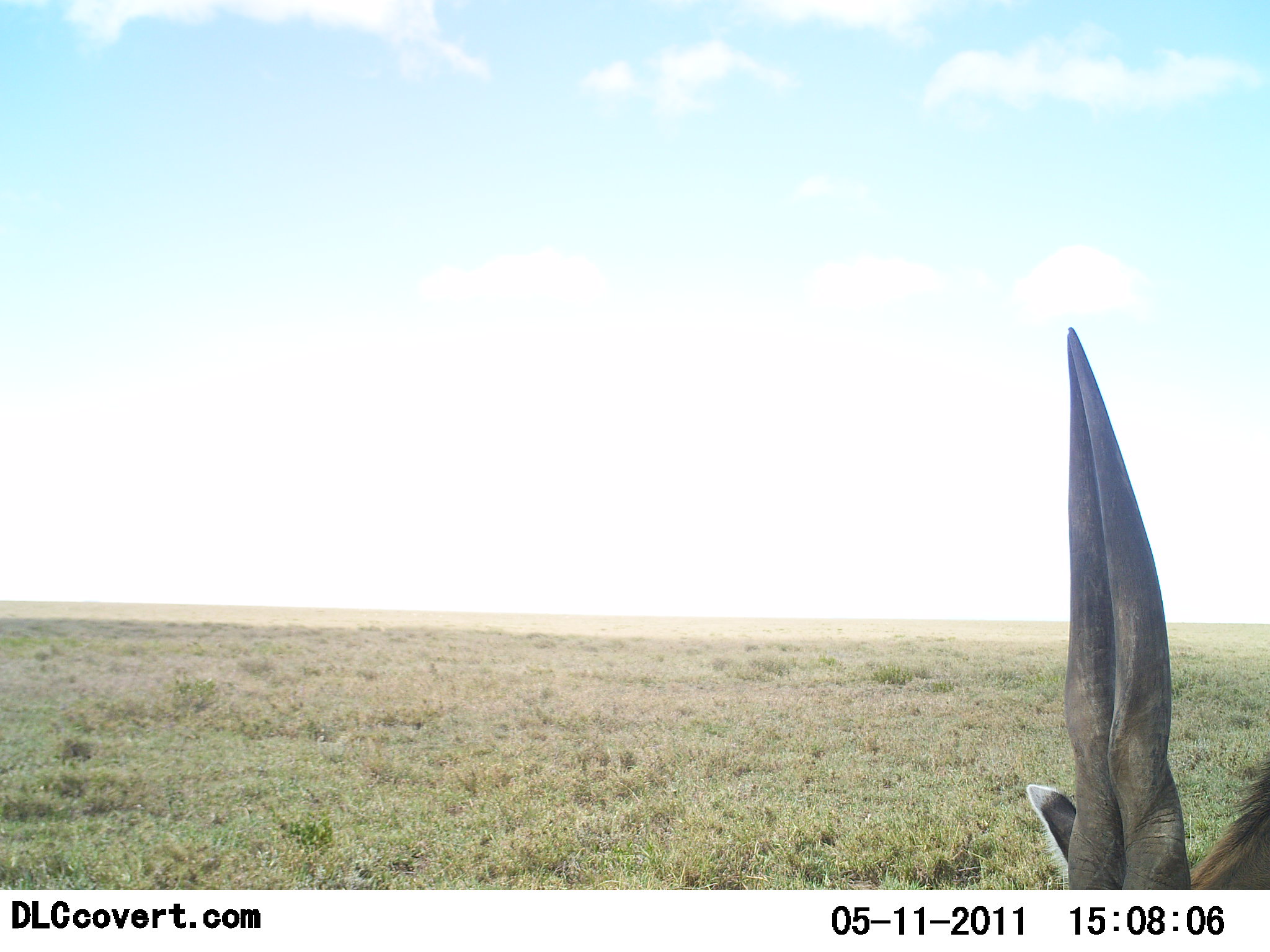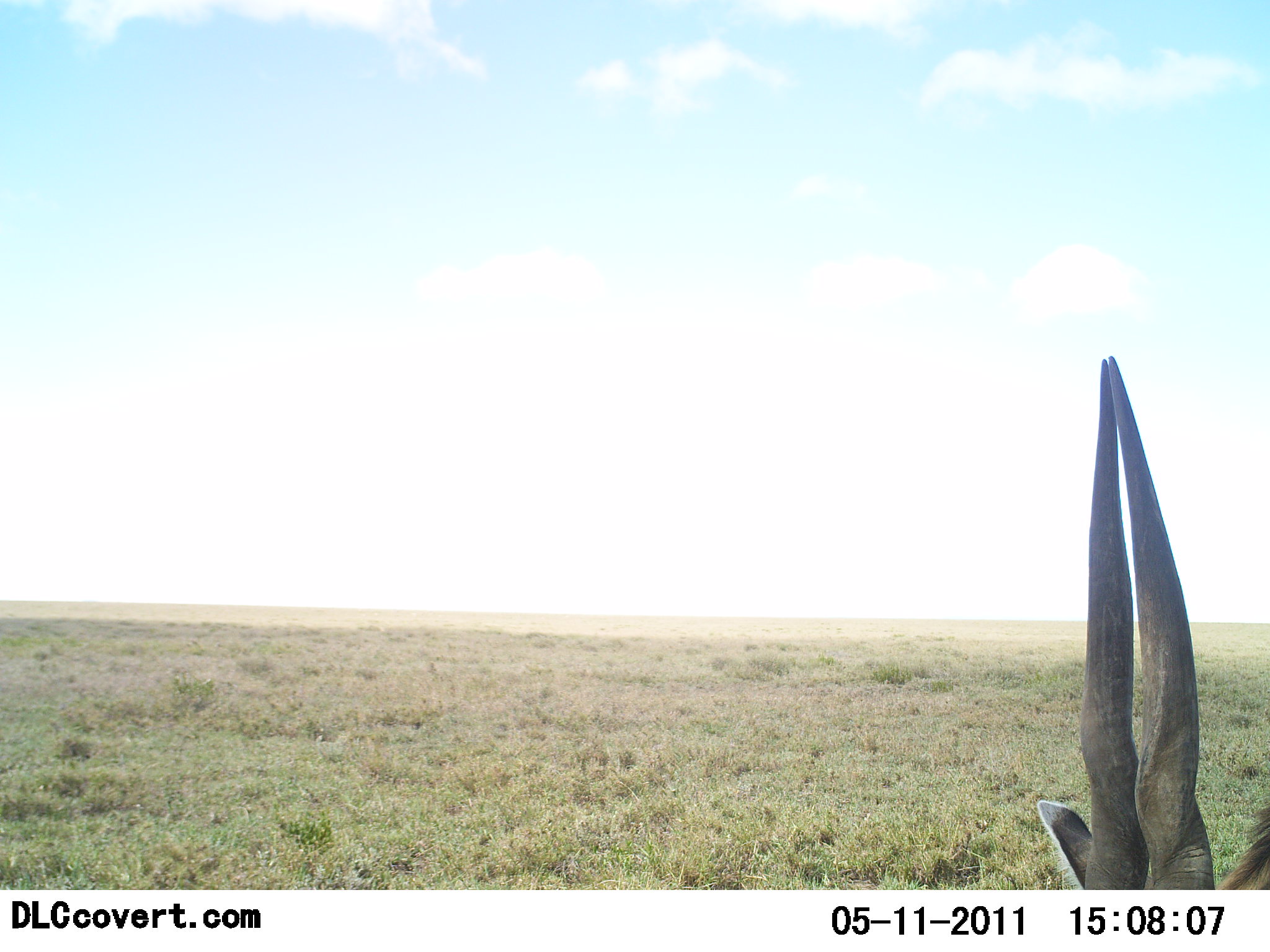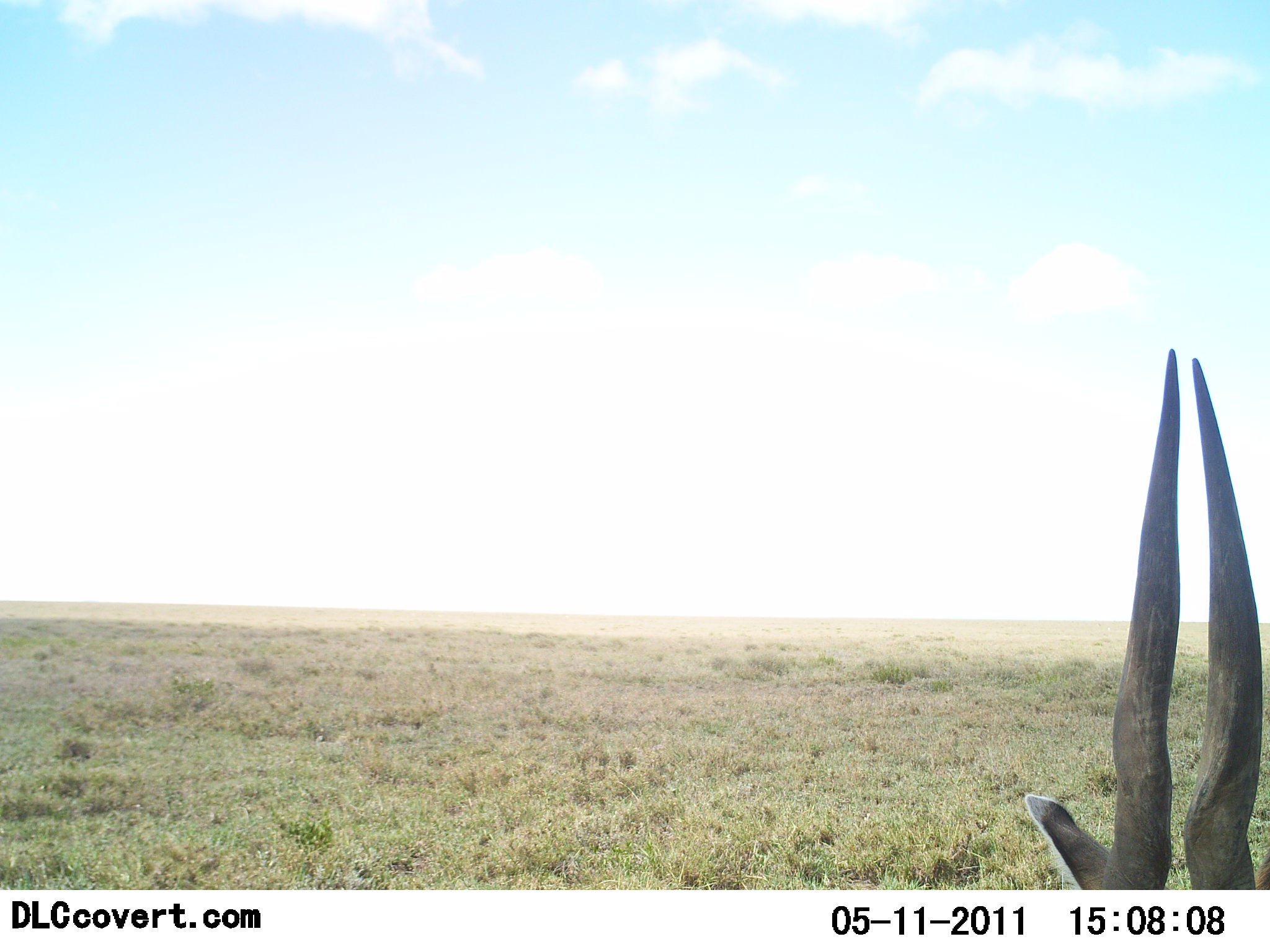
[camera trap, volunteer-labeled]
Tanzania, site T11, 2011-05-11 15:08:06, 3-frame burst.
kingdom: Animalia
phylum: Chordata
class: Mammalia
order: Artiodactyla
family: Bovidae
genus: Tragelaphus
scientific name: Tragelaphus oryx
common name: eland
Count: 1.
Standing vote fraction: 40%.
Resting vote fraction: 30%.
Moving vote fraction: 0%.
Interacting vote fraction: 0%.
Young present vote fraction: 0%.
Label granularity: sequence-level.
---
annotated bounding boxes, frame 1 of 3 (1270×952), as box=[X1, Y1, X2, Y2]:
animal: box=[1024, 322, 1270, 891]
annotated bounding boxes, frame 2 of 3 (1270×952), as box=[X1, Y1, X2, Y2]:
animal: box=[1036, 356, 1270, 891]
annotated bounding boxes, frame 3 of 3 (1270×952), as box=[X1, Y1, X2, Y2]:
animal: box=[1024, 346, 1270, 891]